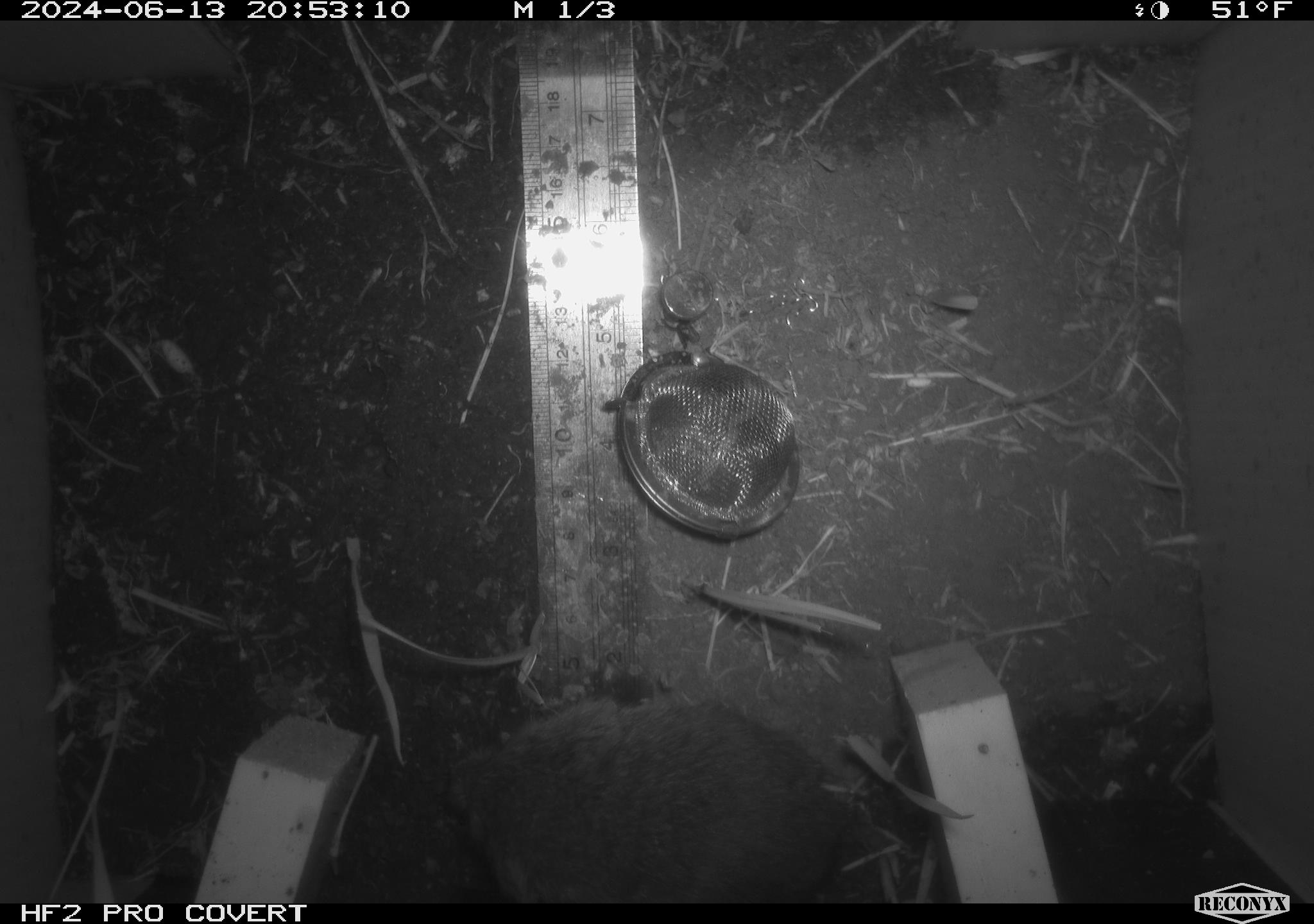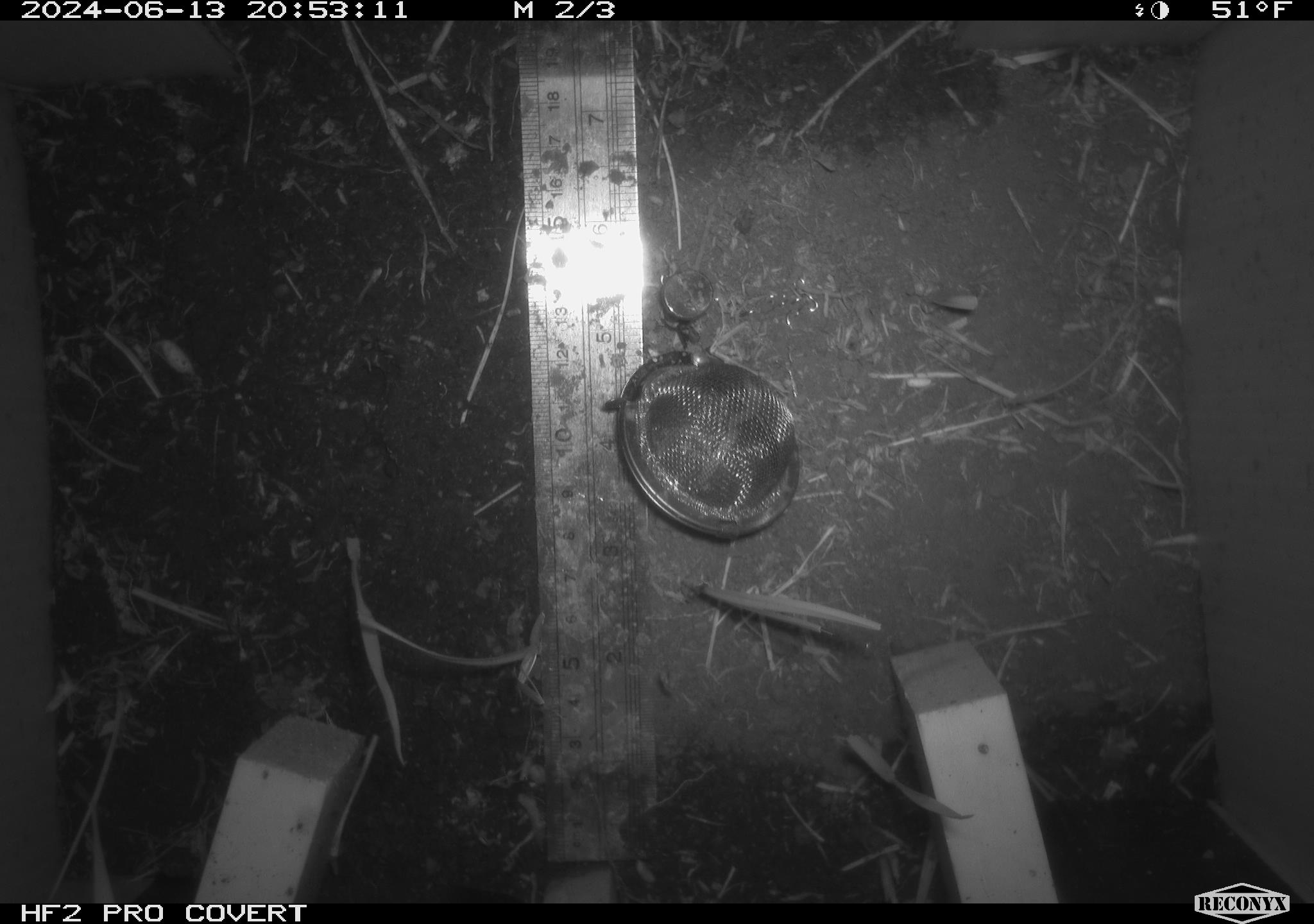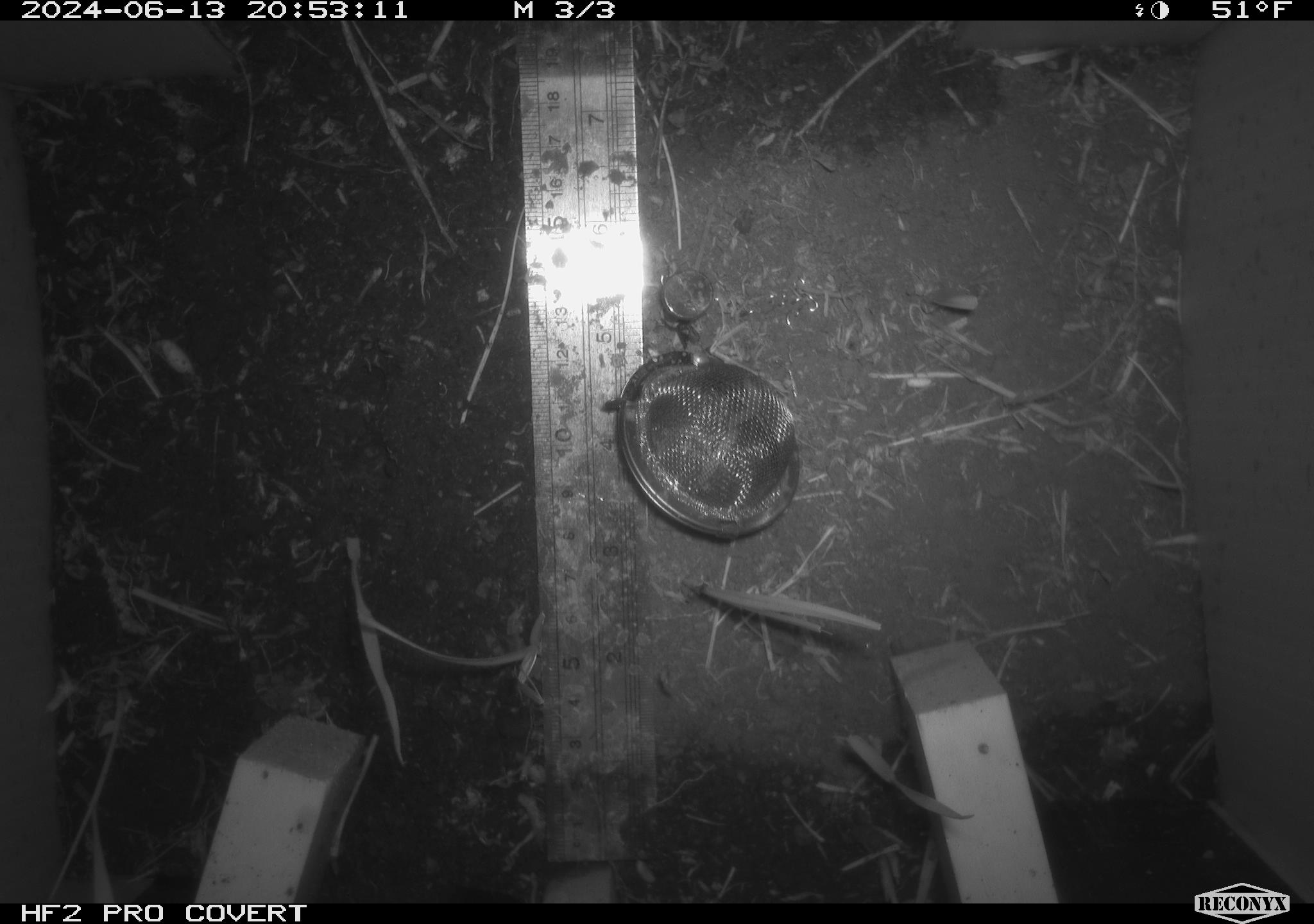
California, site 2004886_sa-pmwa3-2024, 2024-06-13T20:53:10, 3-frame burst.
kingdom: Animalia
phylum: Chordata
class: Mammalia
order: Rodentia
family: Cricetidae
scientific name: Arvicolinae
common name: voles, lemmings, and muskrats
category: arvicolinae subfamily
Arvicolinae subfamily (voles, lemmings, and muskrats) (Arvicolinae).